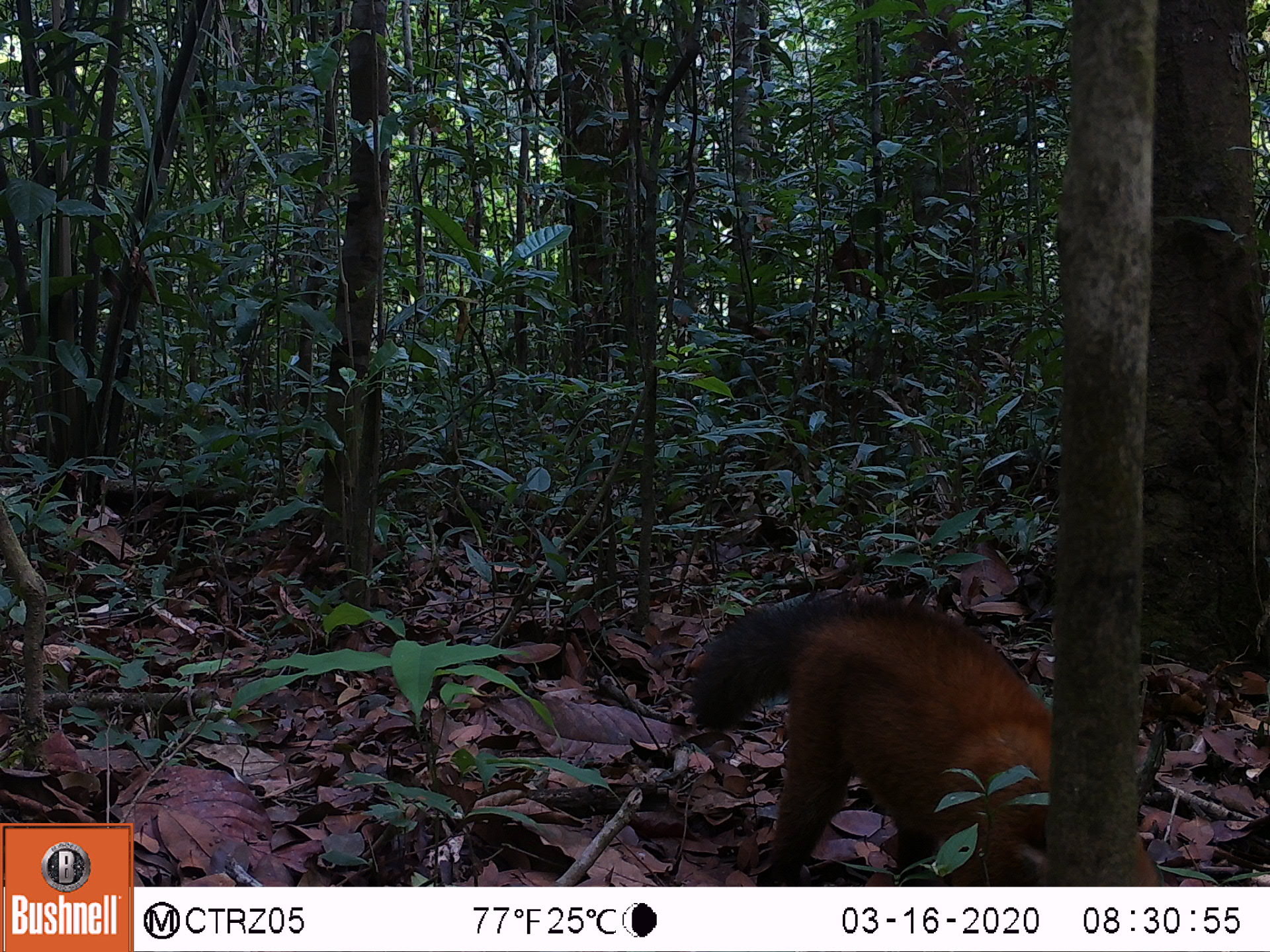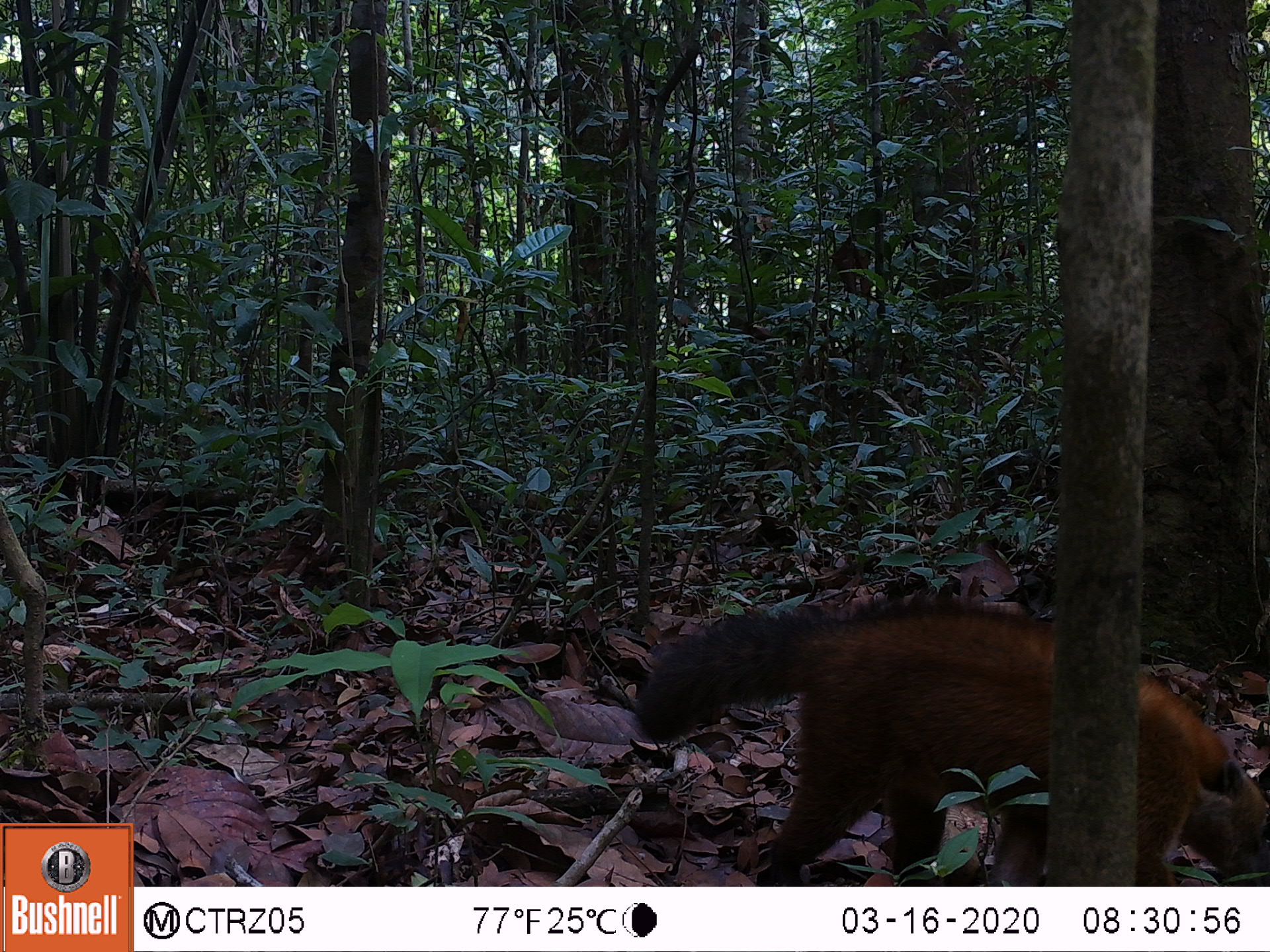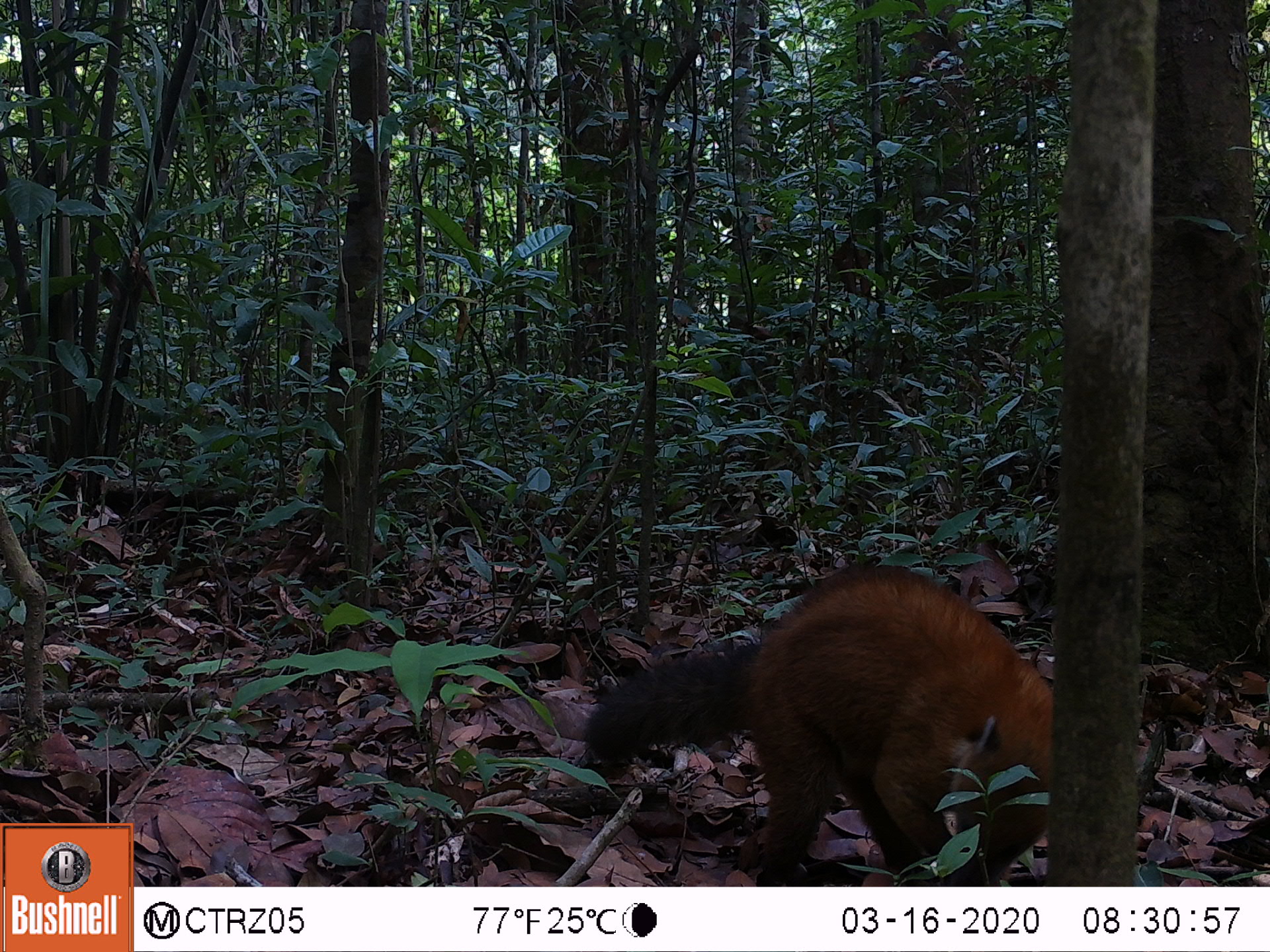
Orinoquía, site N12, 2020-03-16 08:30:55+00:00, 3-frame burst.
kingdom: Animalia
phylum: Chordata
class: Mammalia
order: Carnivora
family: Procyonidae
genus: Nasua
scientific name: Nasua nasua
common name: south american coati